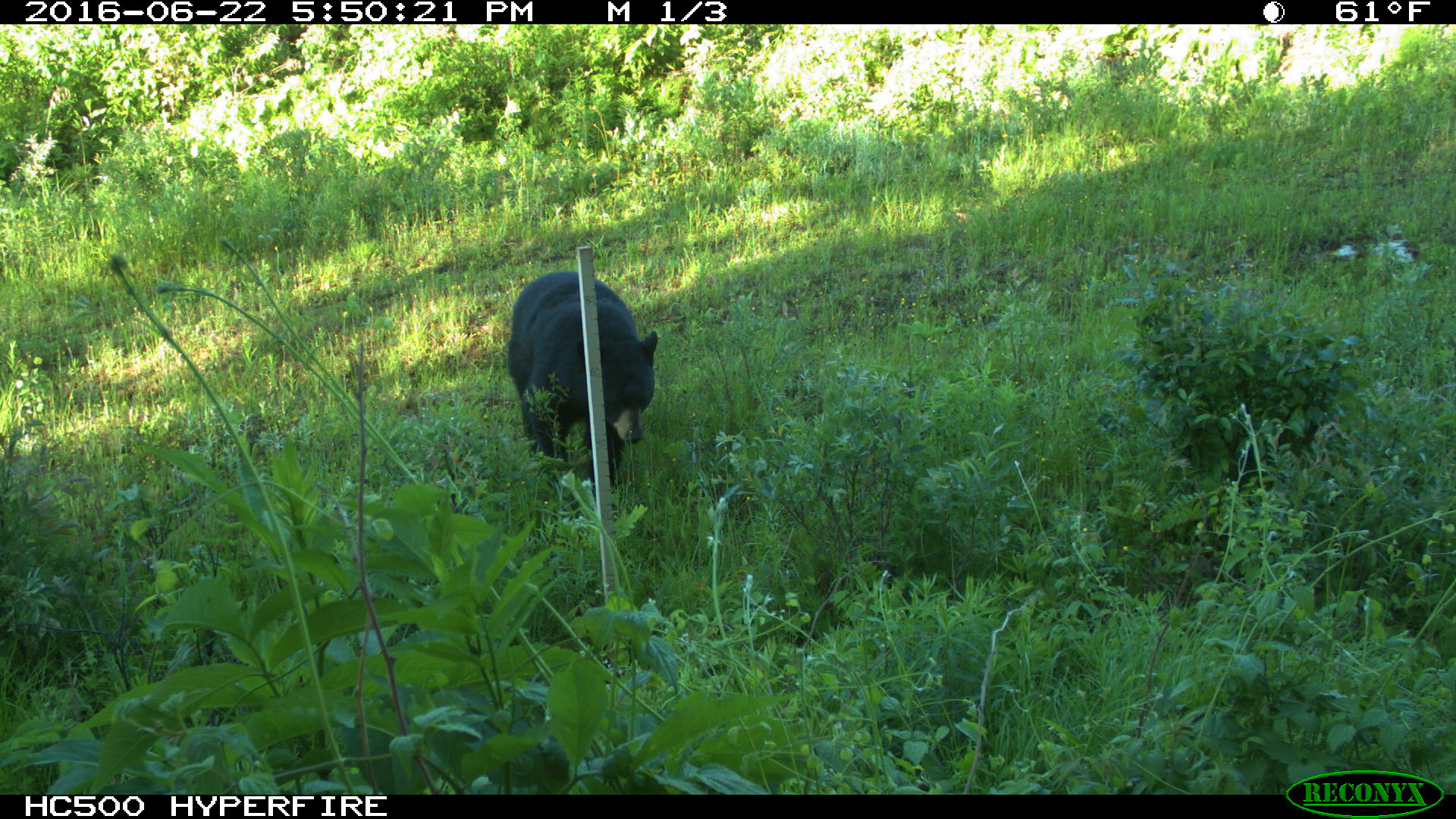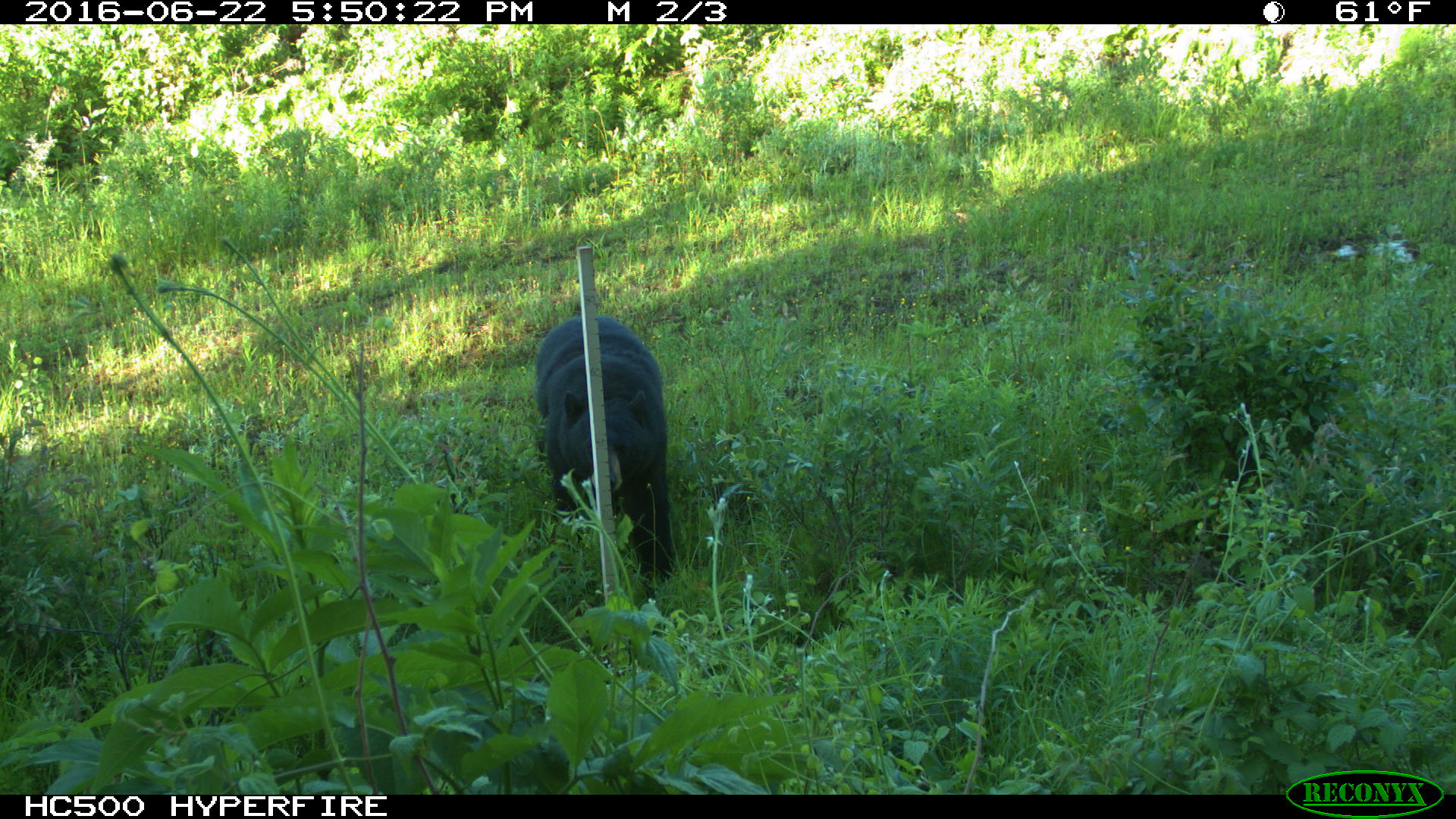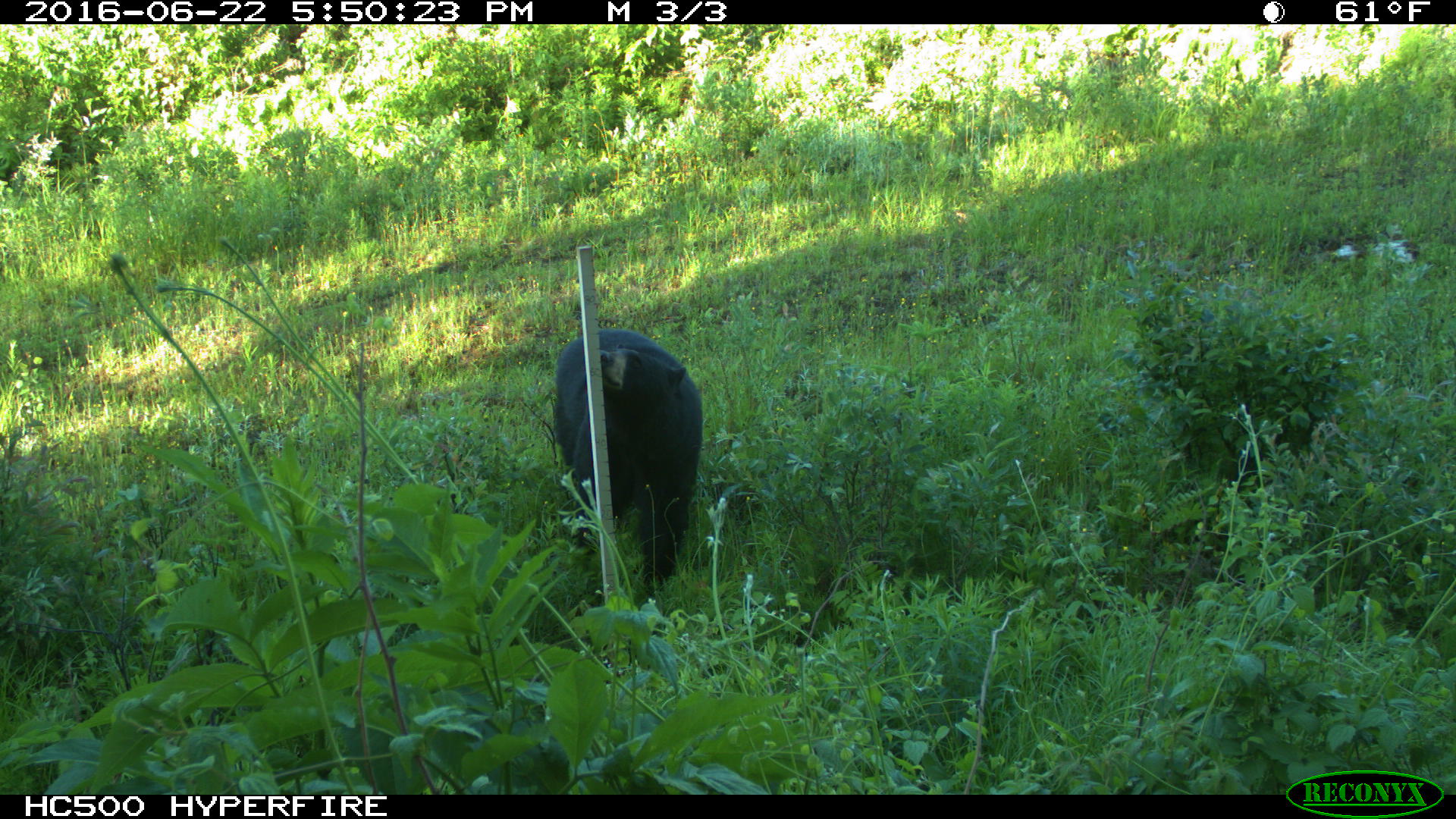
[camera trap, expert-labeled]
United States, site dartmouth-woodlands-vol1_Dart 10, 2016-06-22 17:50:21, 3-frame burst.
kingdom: Animalia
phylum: Chordata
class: Mammalia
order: Carnivora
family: Ursidae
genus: Ursus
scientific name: Ursus americanus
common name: black bear